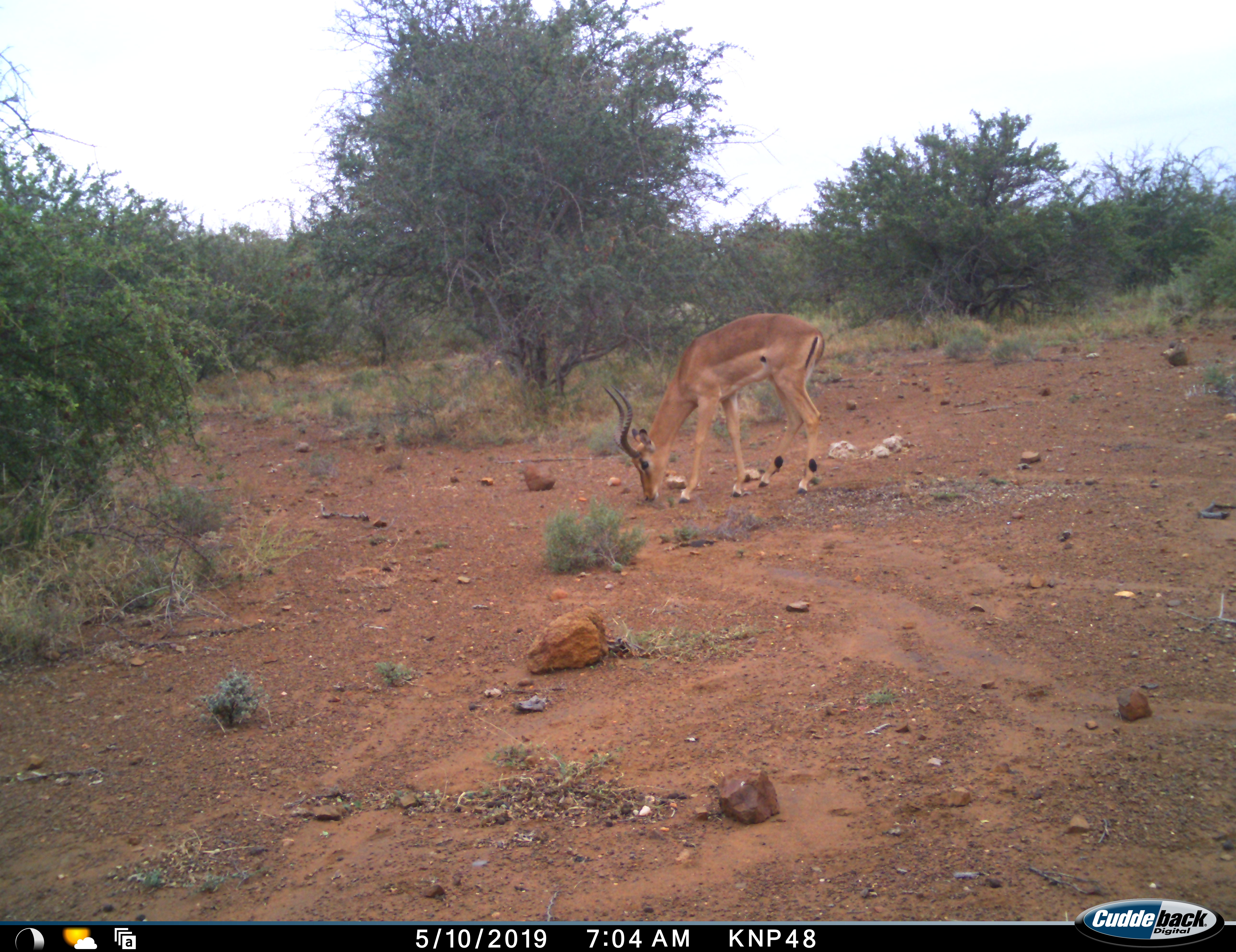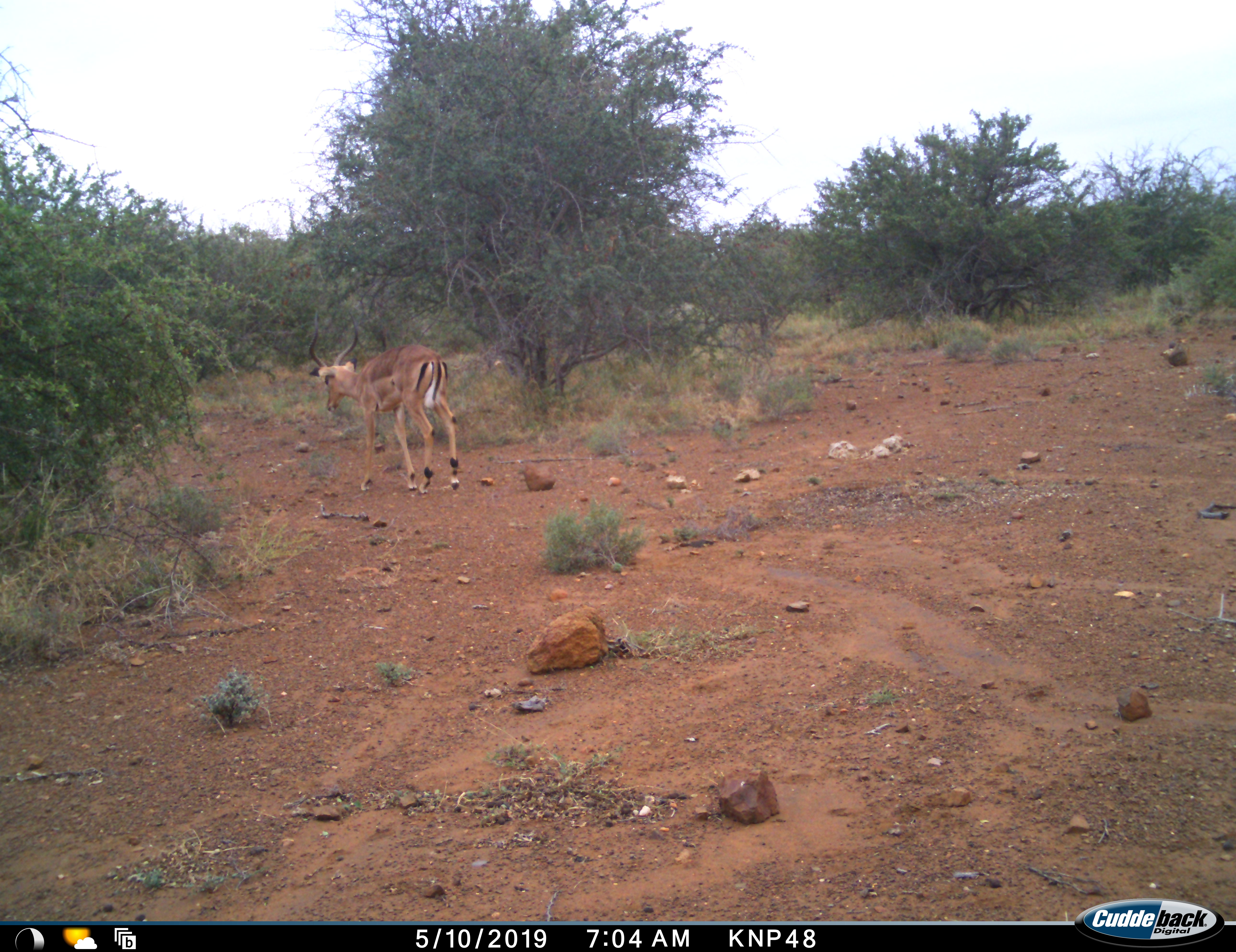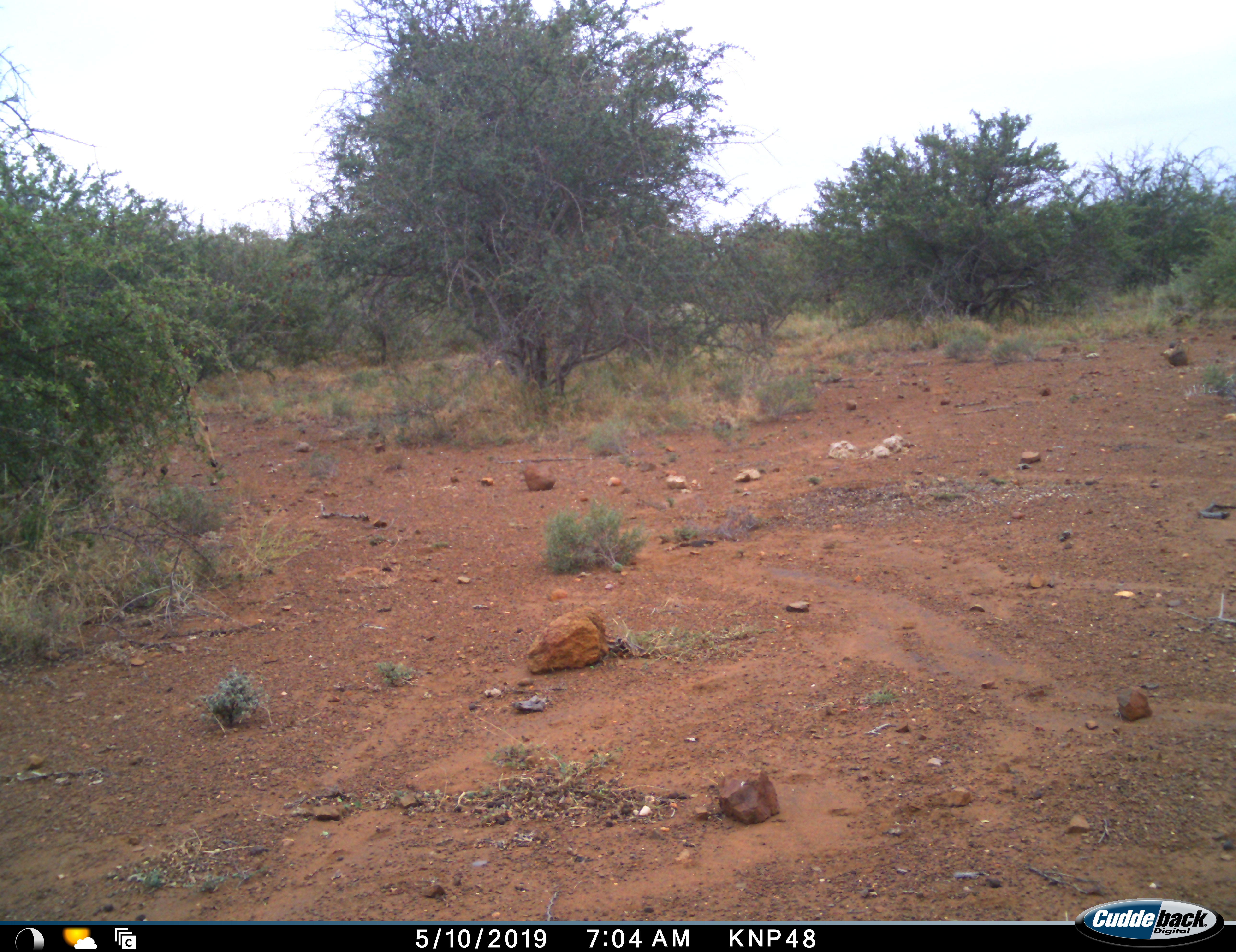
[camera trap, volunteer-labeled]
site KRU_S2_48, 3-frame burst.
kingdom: Animalia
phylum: Chordata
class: Mammalia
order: Artiodactyla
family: Bovidae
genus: Aepyceros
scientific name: Aepyceros melampus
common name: impala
Impala (Aepyceros melampus), count 1. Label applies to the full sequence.